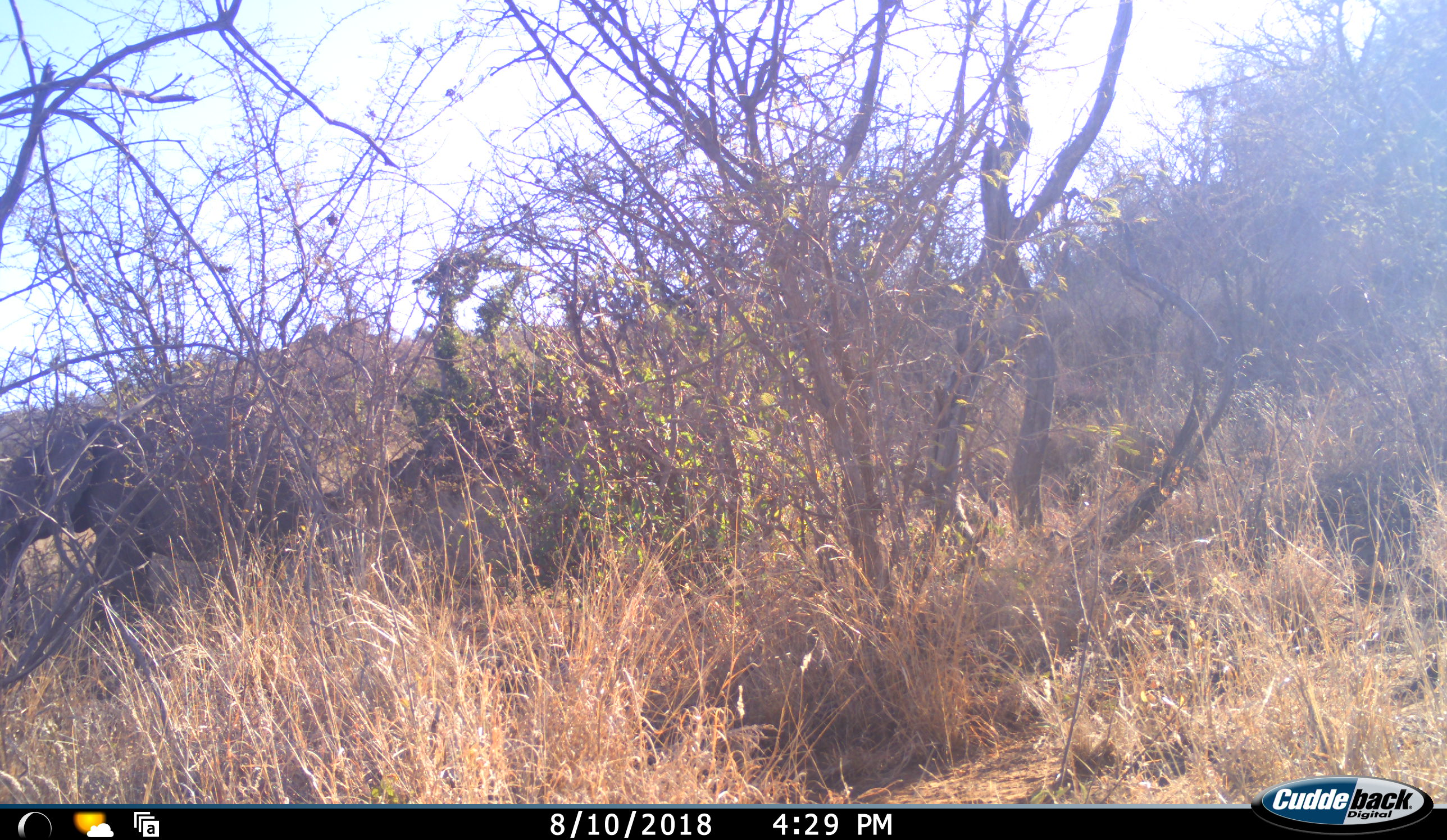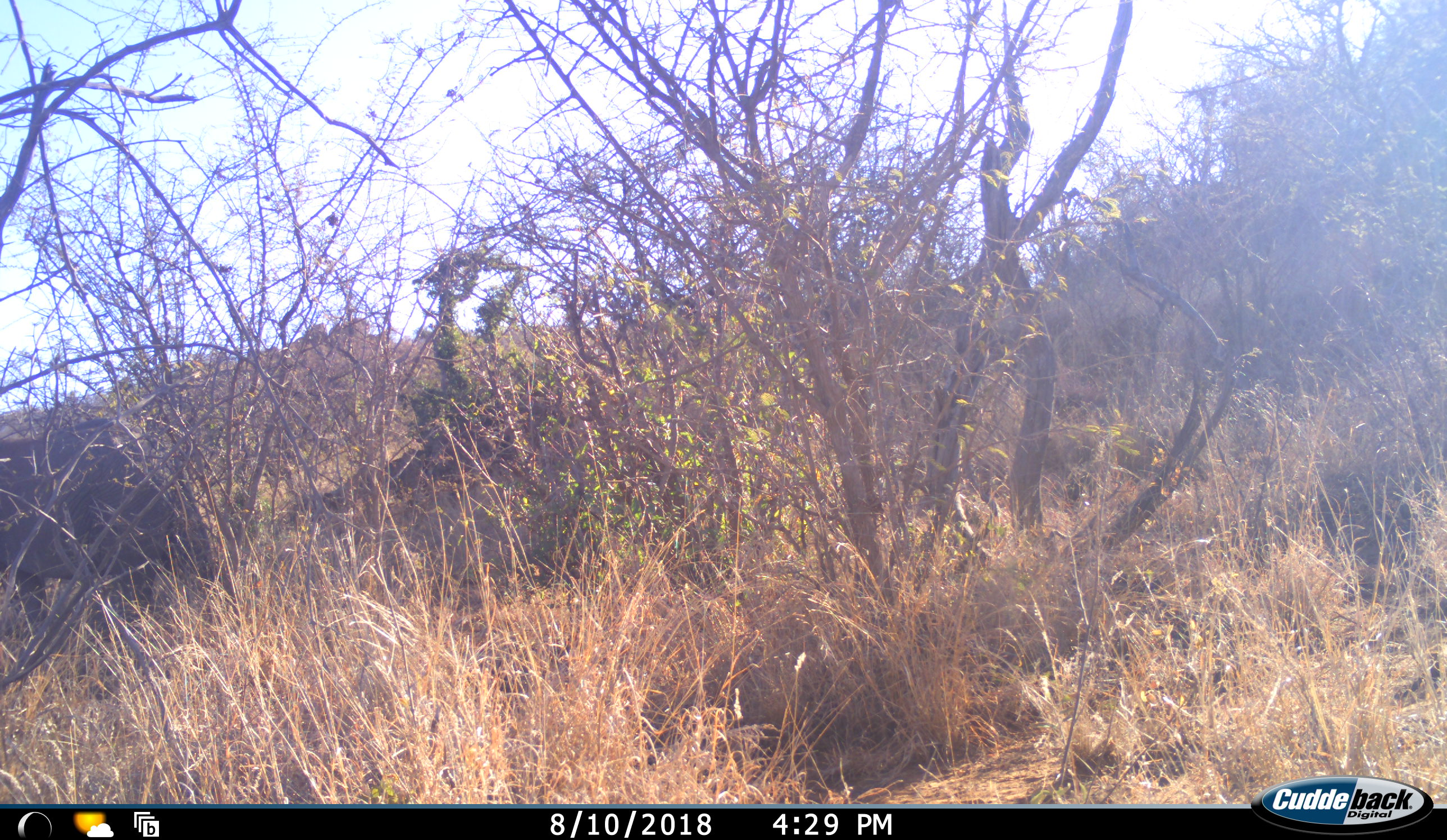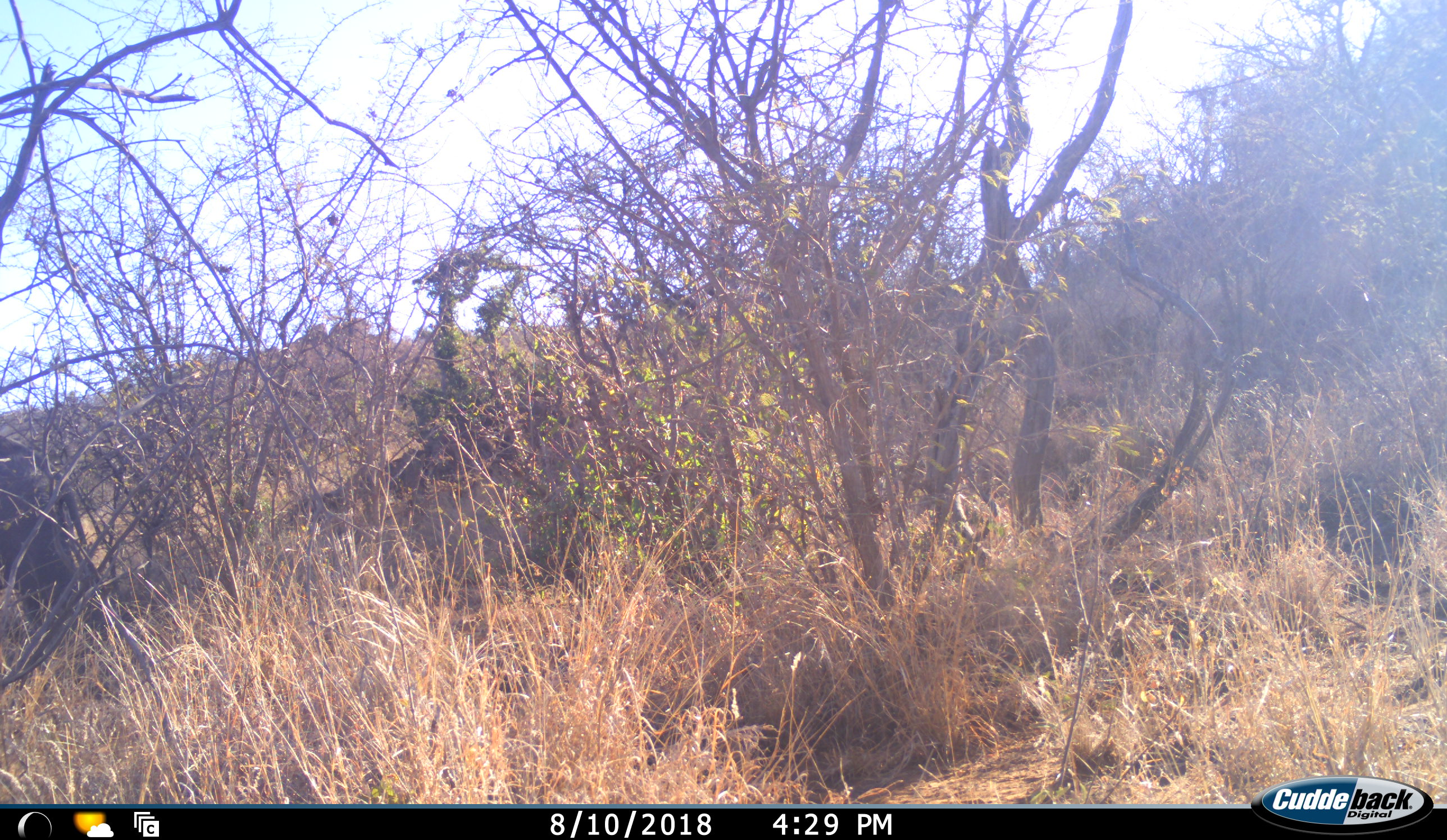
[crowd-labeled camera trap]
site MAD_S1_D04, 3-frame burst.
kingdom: Animalia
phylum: Chordata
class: Mammalia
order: Proboscidea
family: Elephantidae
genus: Loxodonta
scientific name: Loxodonta africana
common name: african bush elephant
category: elephant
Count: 1.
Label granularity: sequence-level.